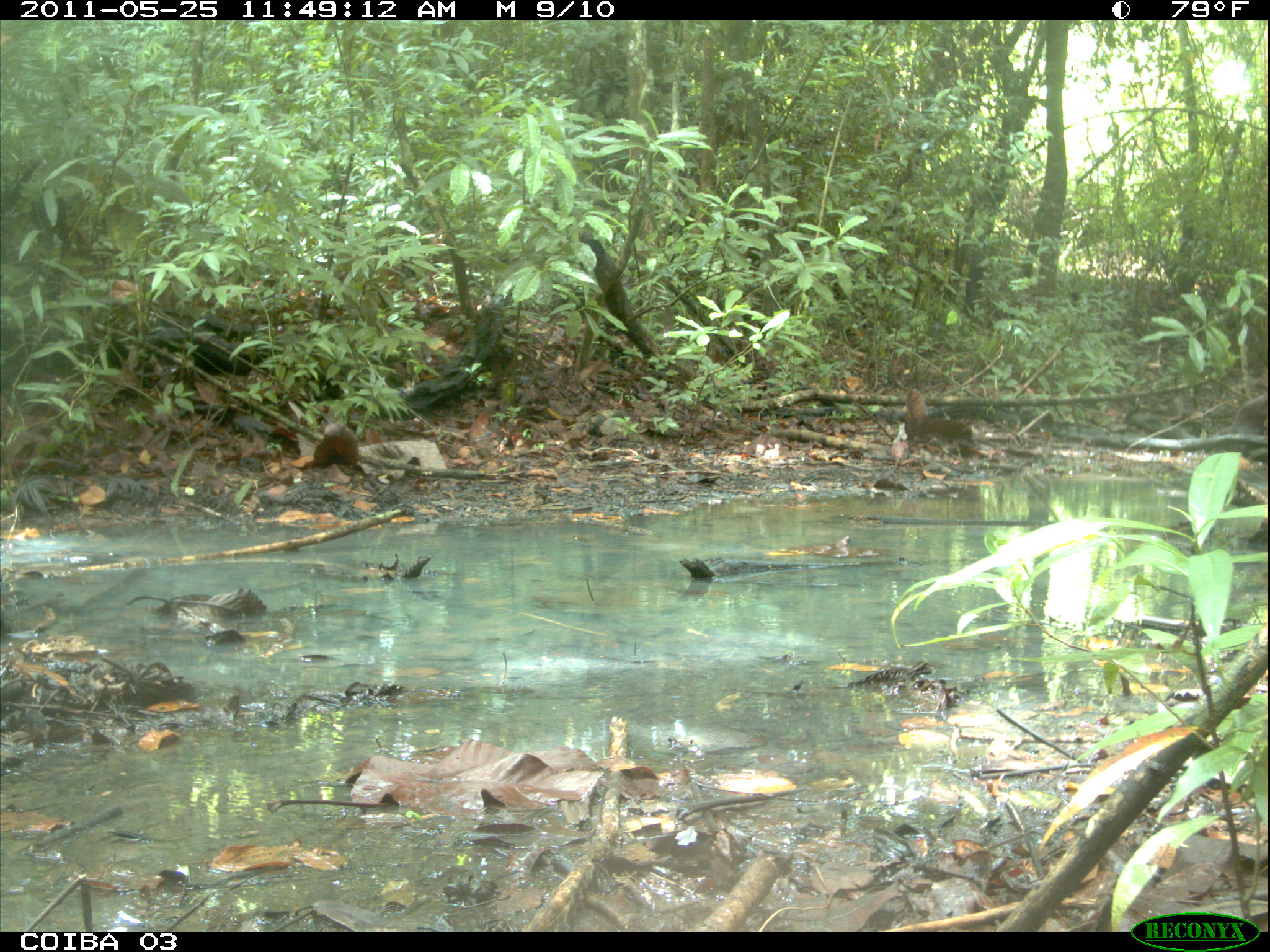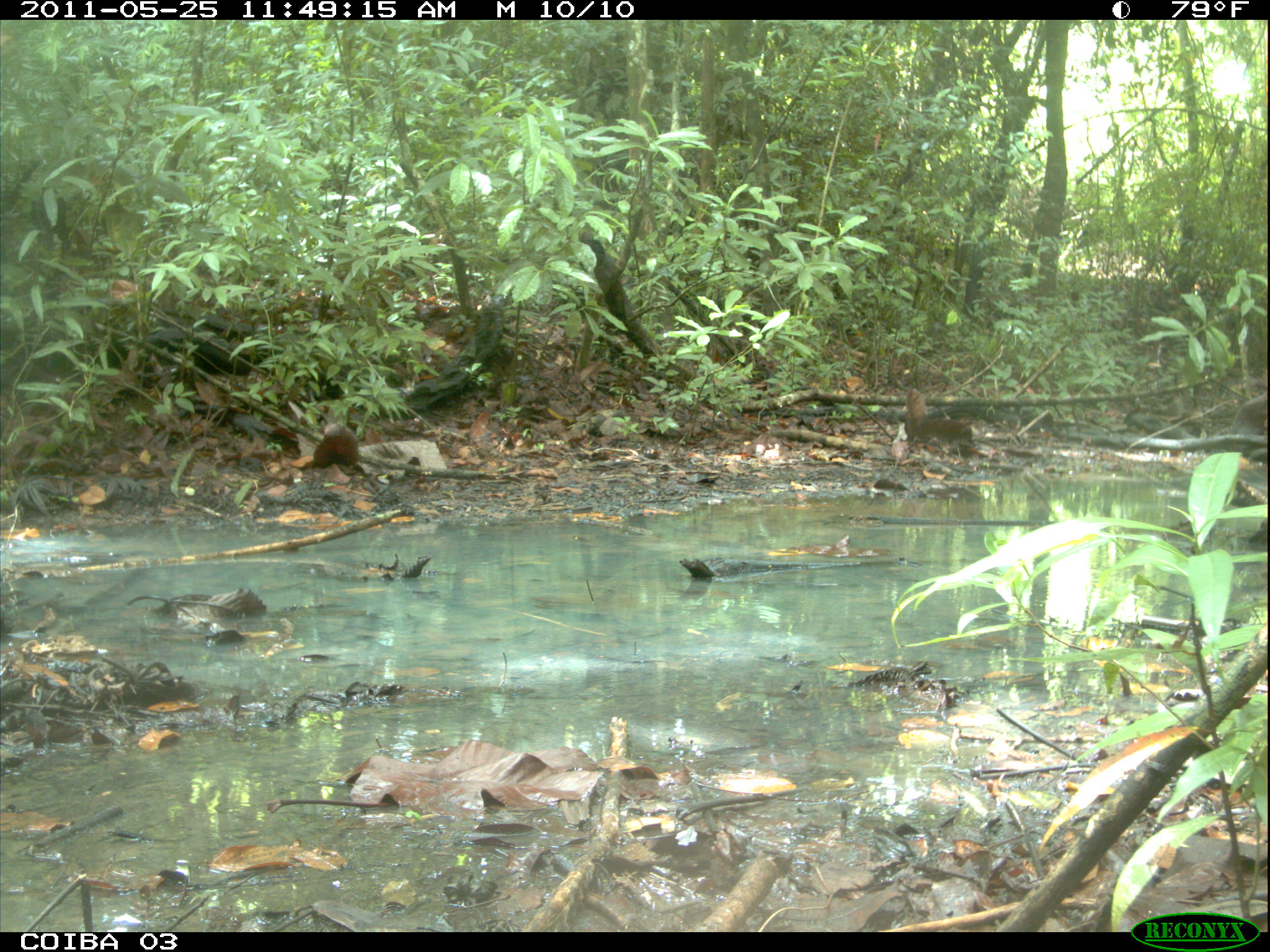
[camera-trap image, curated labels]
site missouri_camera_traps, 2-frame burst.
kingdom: Animalia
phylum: Chordata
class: Mammalia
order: Rodentia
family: Dasyproctidae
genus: Dasyprocta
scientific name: Dasyprocta coibae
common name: coiban agouti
Coiban agouti (Dasyprocta coibae). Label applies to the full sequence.